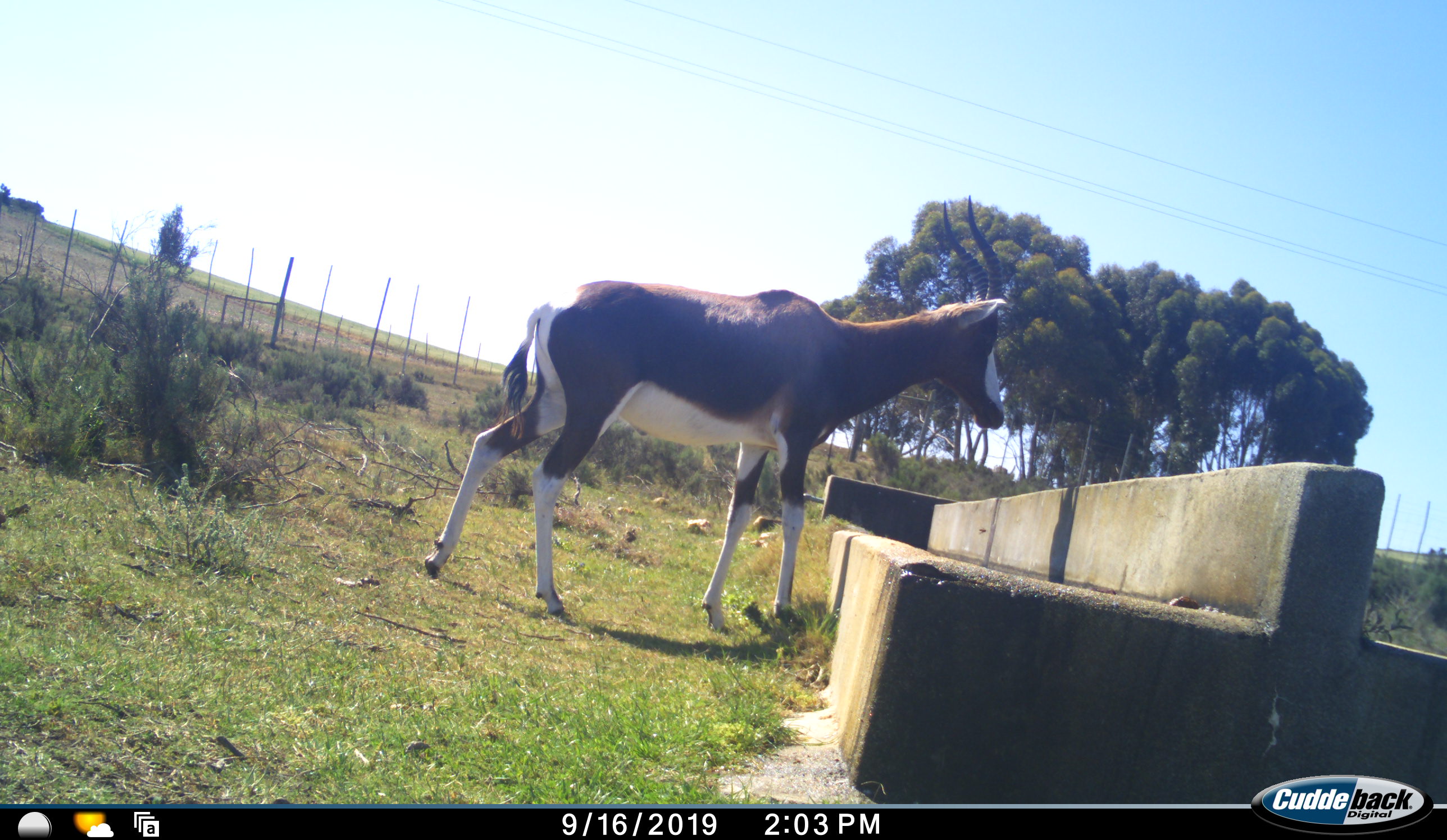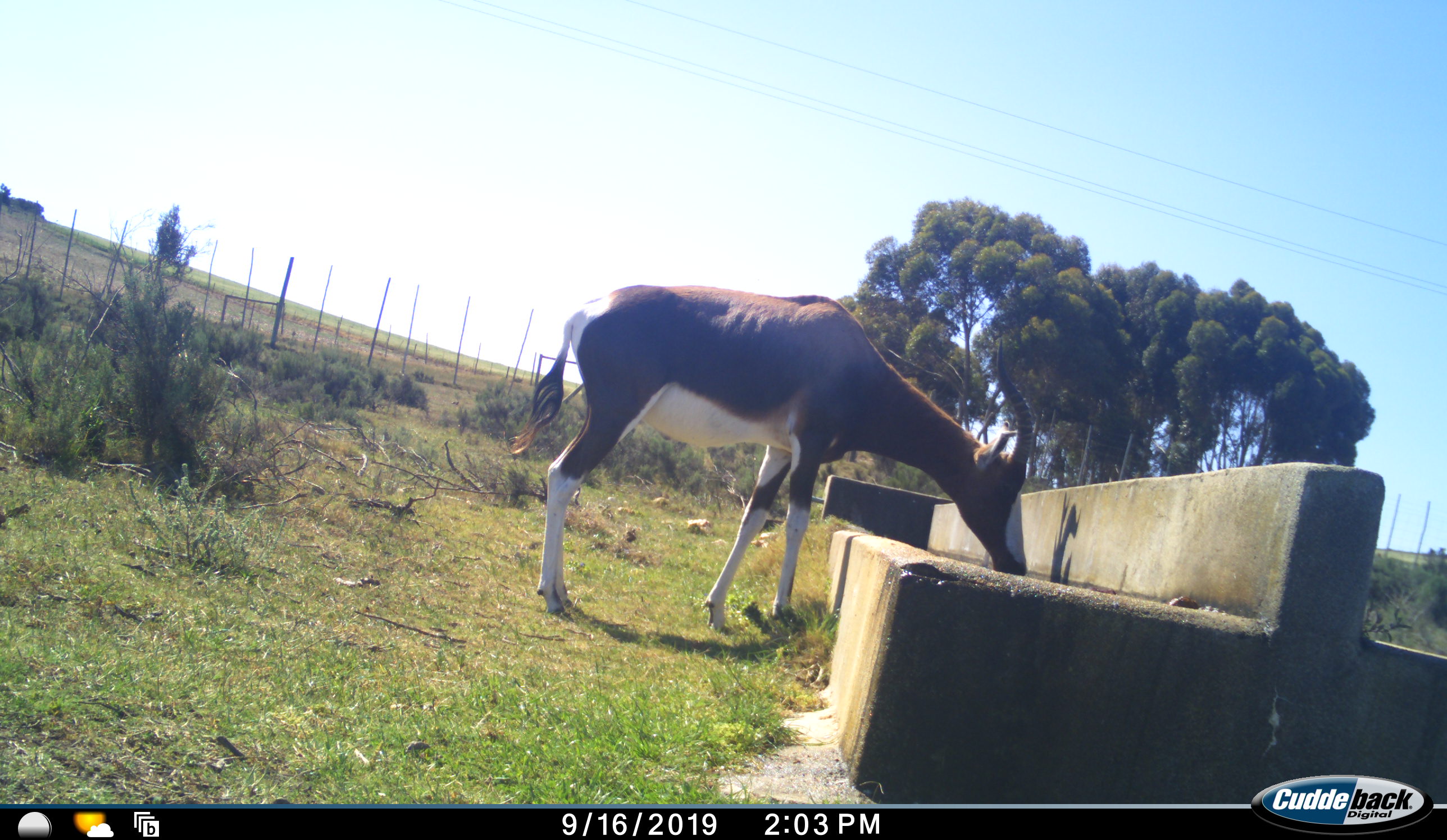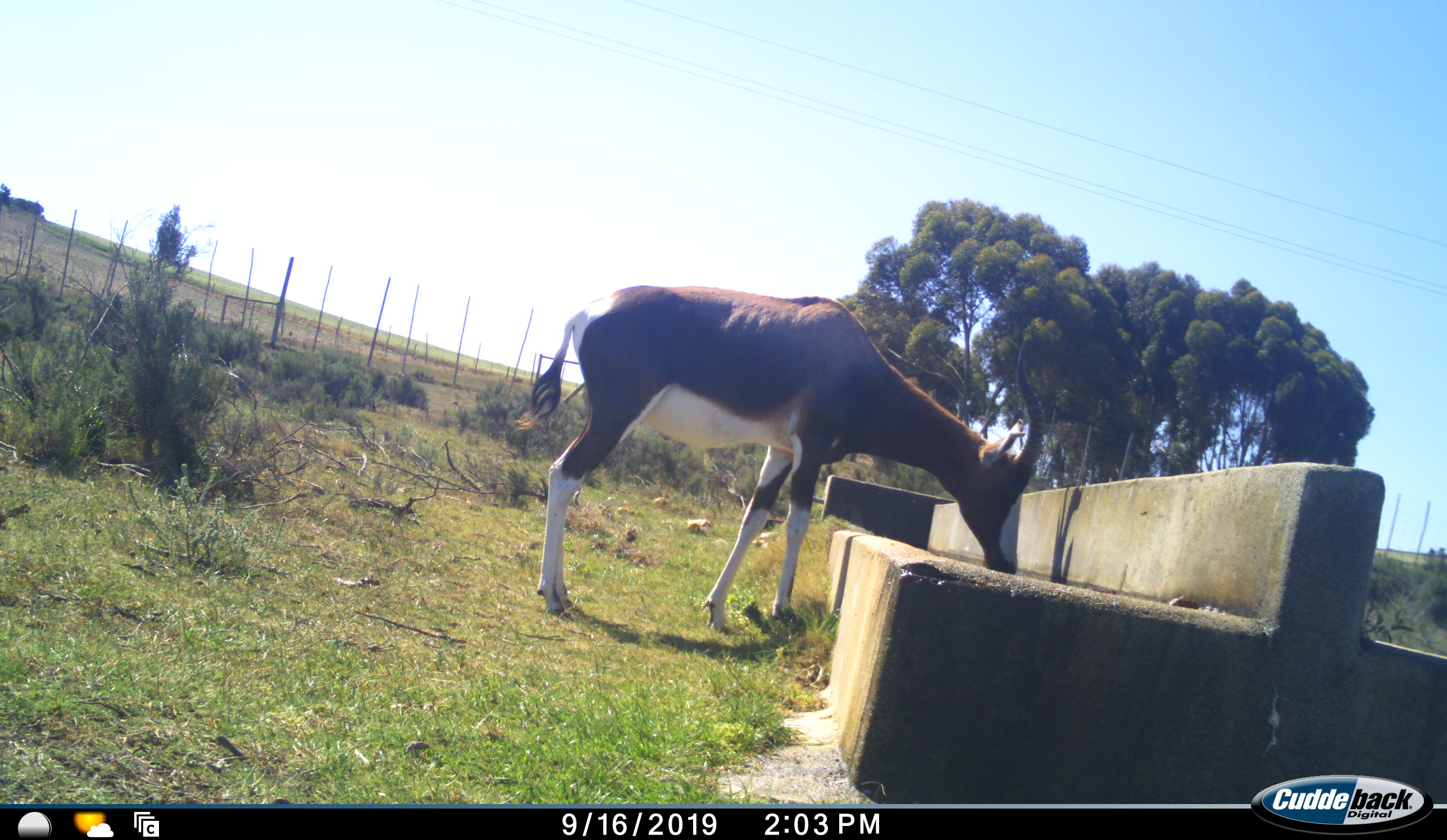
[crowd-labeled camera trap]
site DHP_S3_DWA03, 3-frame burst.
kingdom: Animalia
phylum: Chordata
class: Mammalia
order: Artiodactyla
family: Bovidae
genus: Damaliscus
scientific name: Damaliscus pygargus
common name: bontebok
Bontebok (Damaliscus pygargus), count 1. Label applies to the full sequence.